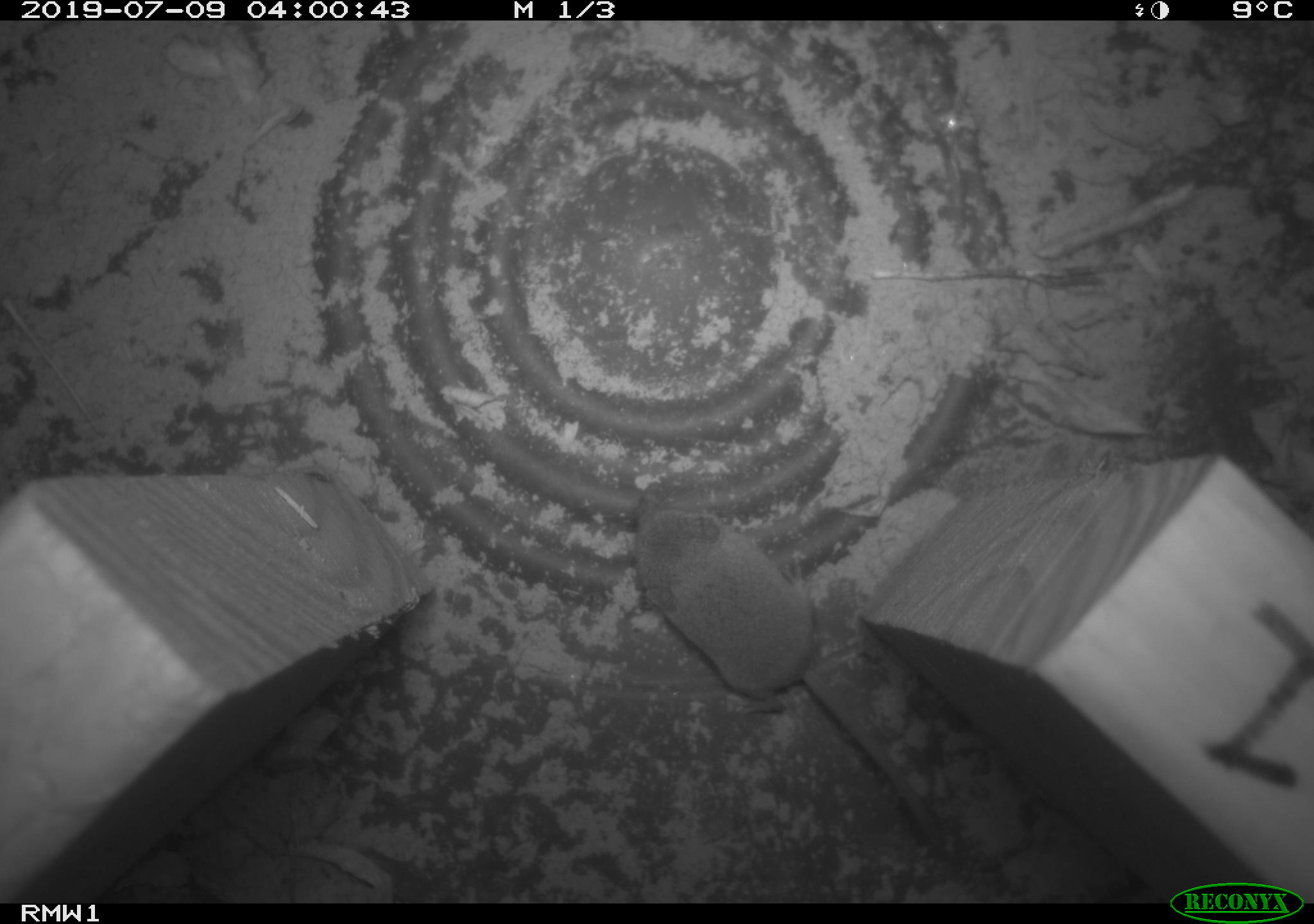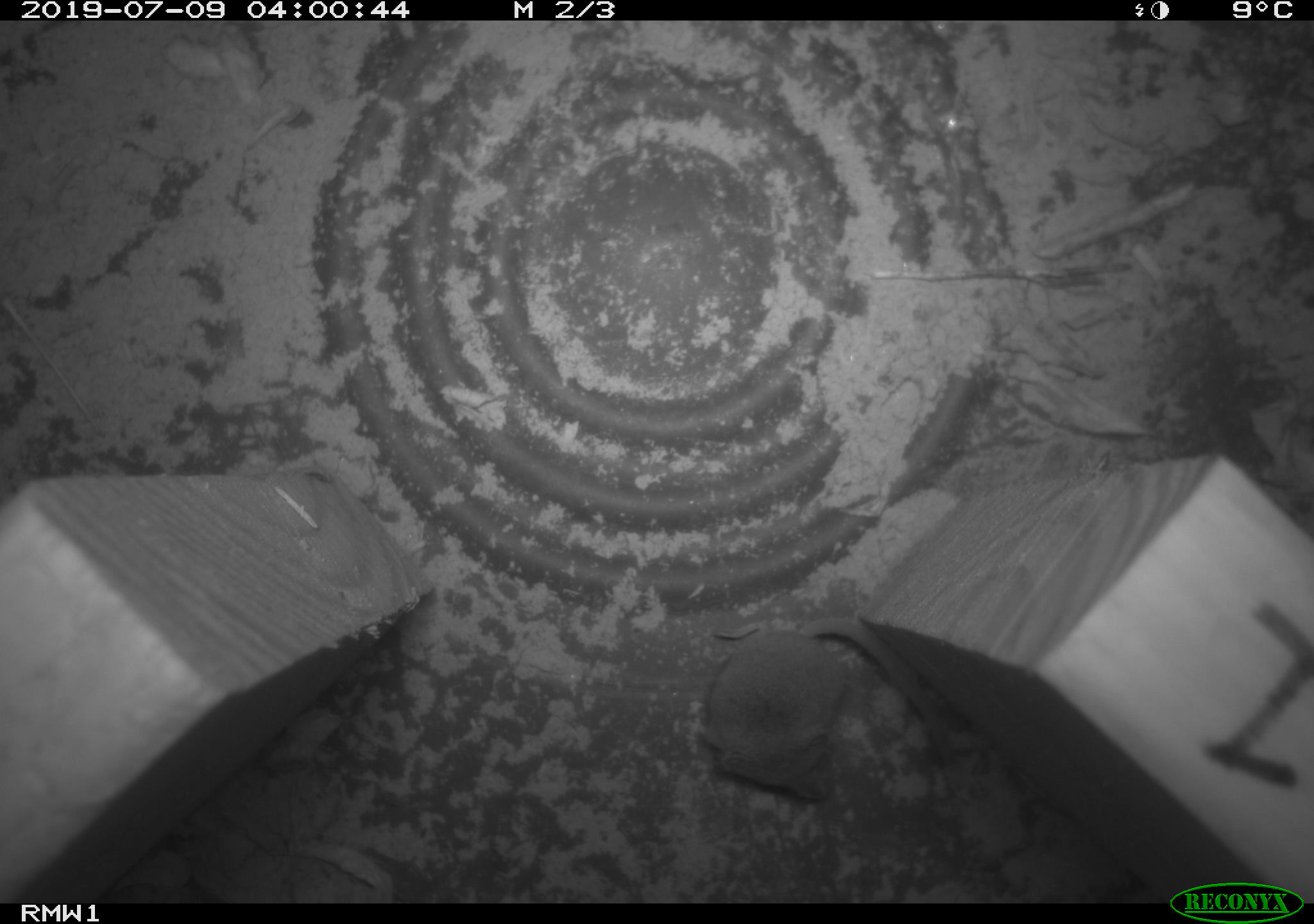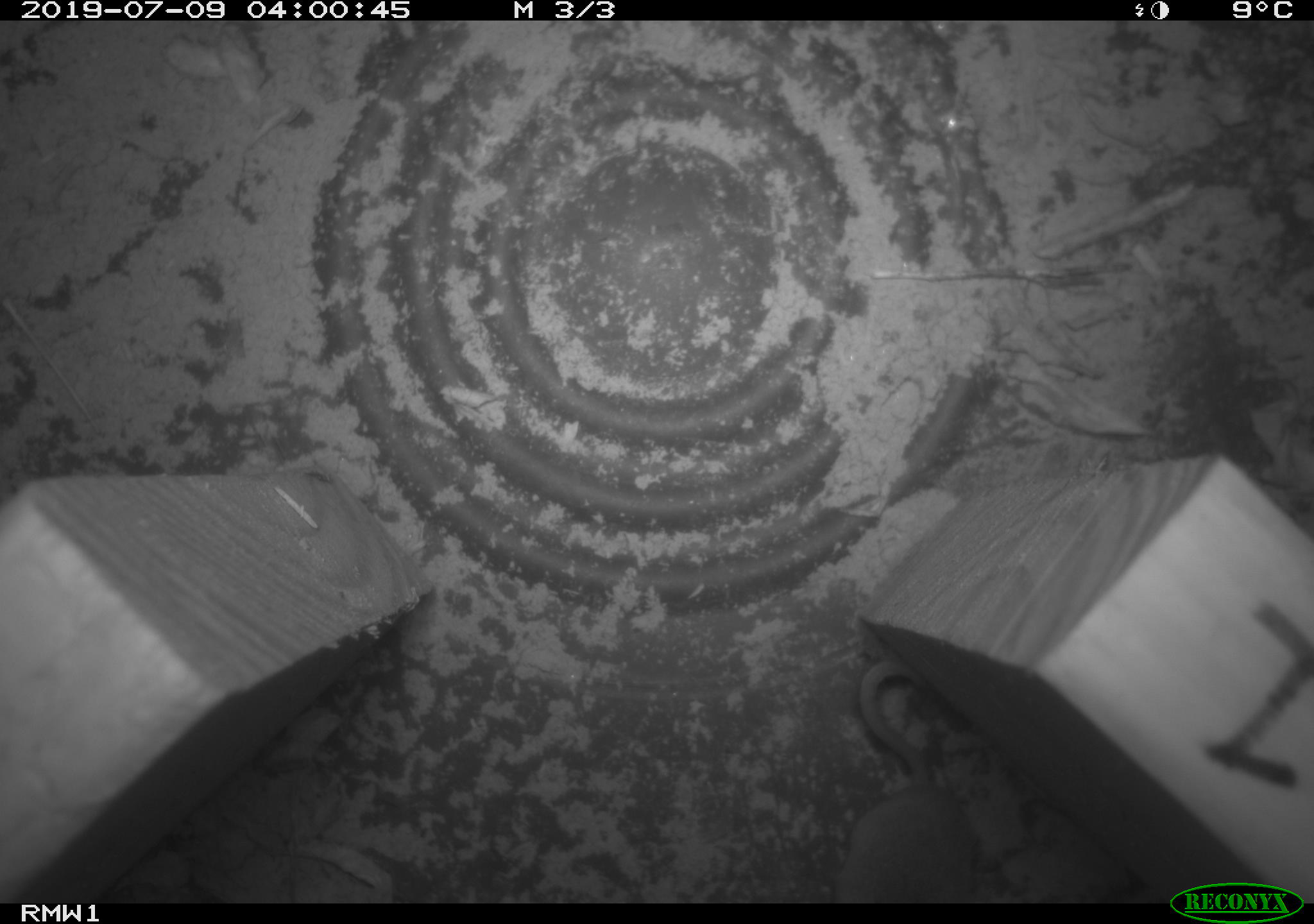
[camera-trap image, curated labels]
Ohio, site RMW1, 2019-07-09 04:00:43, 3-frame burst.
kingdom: Animalia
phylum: Chordata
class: Mammalia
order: Eulipotyphla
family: Soricidae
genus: Sorex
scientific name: Sorex cinereus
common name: masked shrew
Masked shrew (Sorex cinereus).